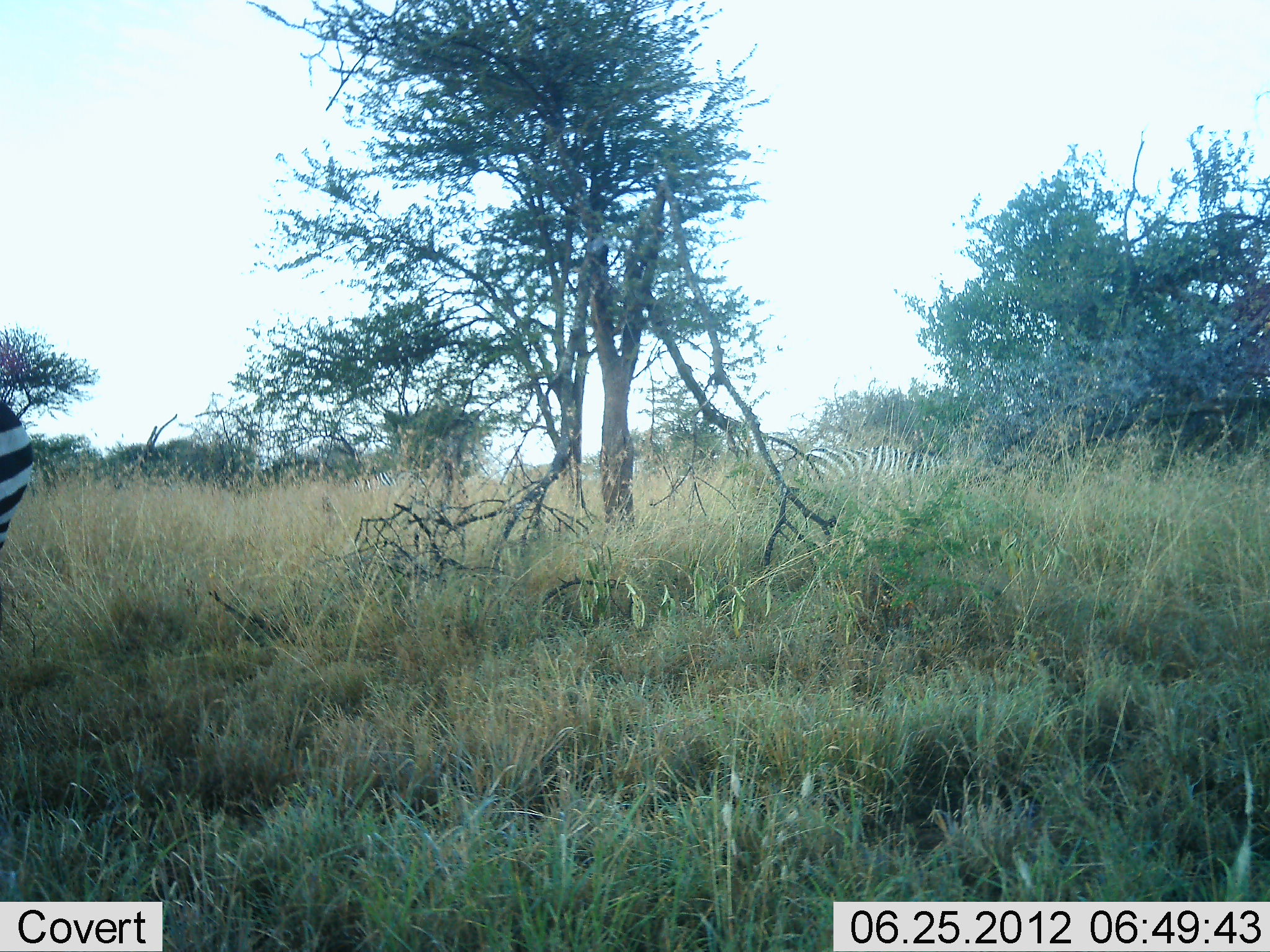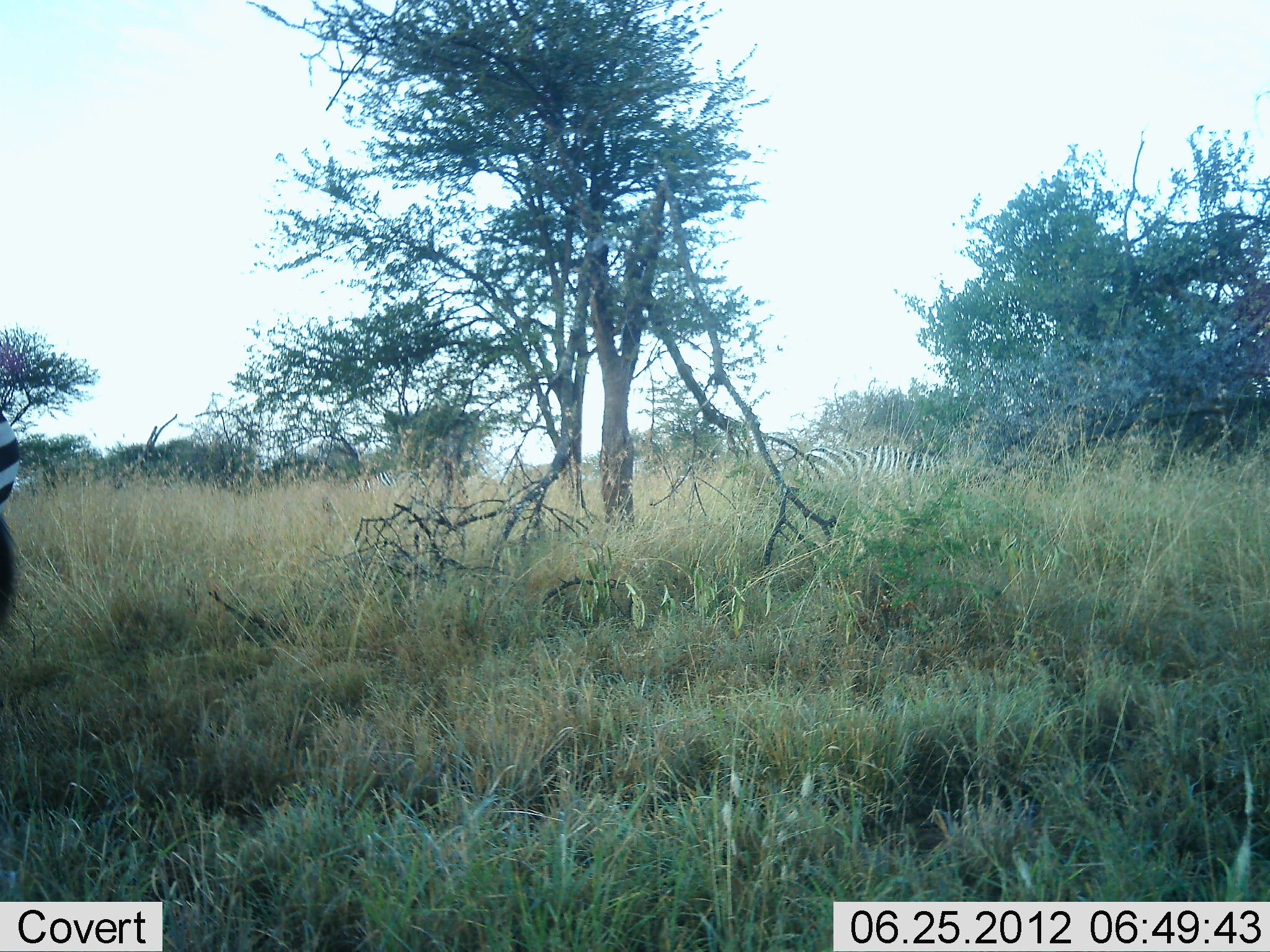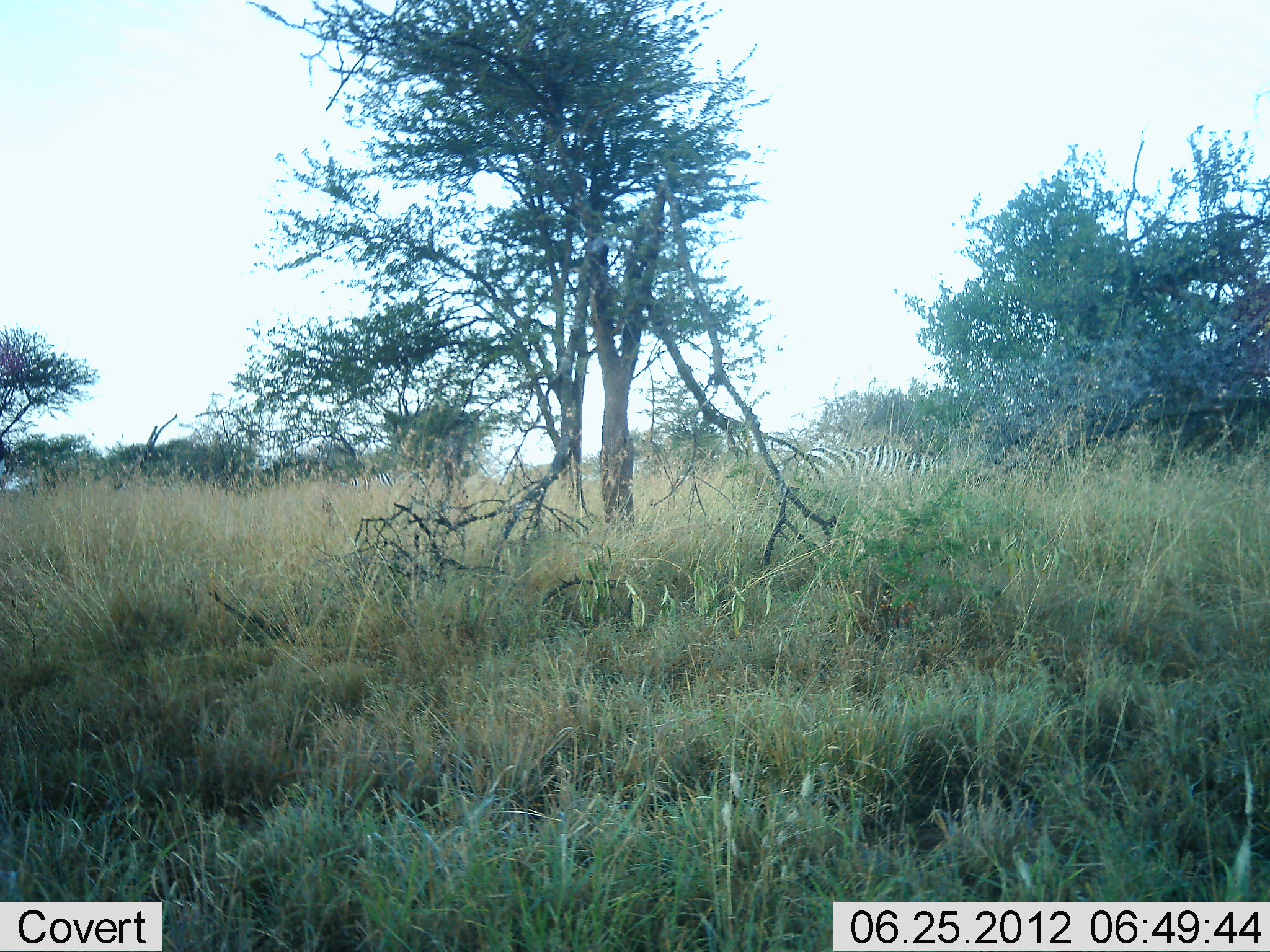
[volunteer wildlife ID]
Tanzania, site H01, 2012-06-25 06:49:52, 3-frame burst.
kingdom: Animalia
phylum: Chordata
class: Mammalia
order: Perissodactyla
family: Equidae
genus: Equus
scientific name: Equus quagga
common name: plains zebra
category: zebra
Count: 2.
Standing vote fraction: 80%.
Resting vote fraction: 0%.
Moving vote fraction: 20%.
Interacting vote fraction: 0%.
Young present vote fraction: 0%.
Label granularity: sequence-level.